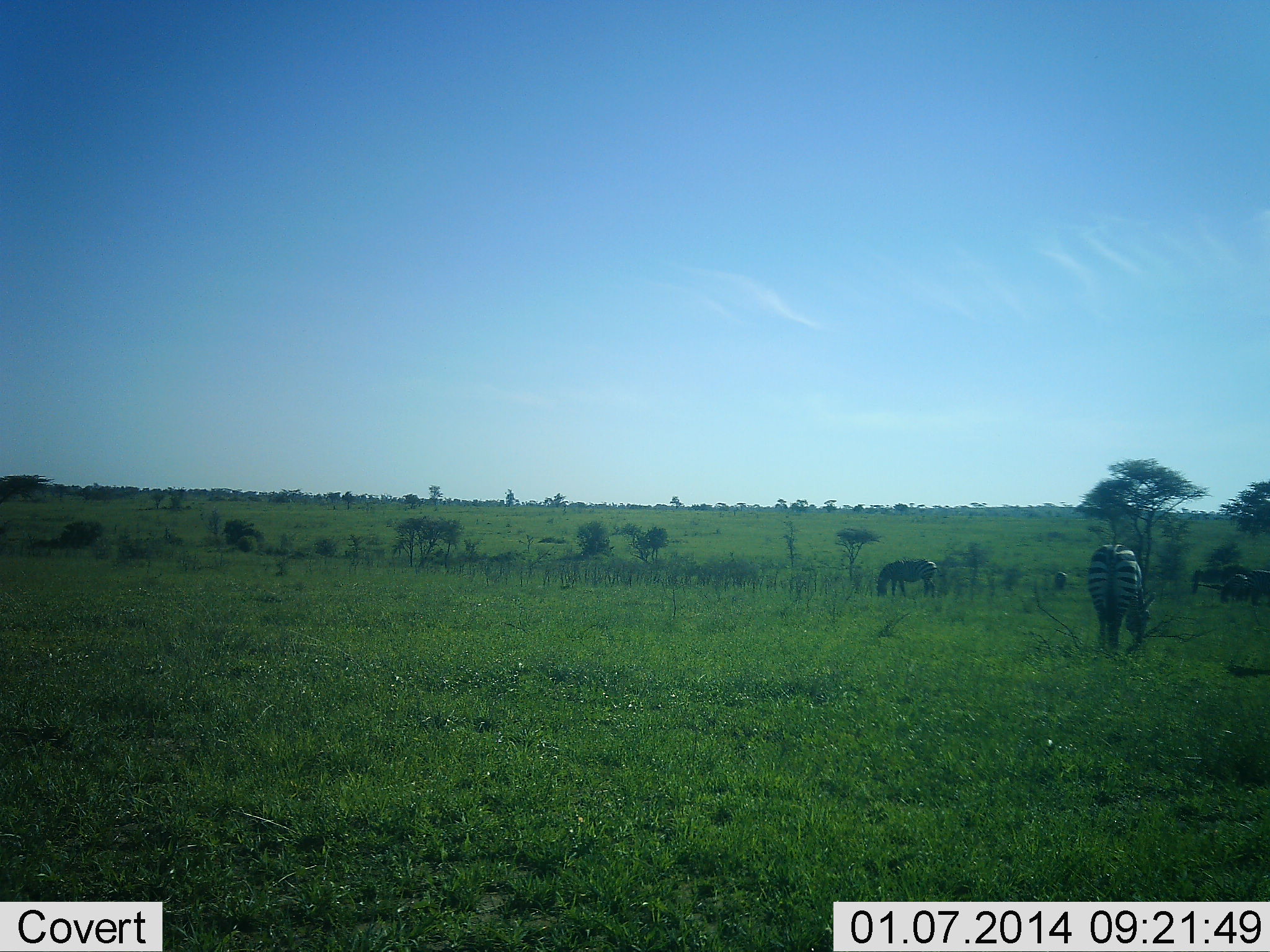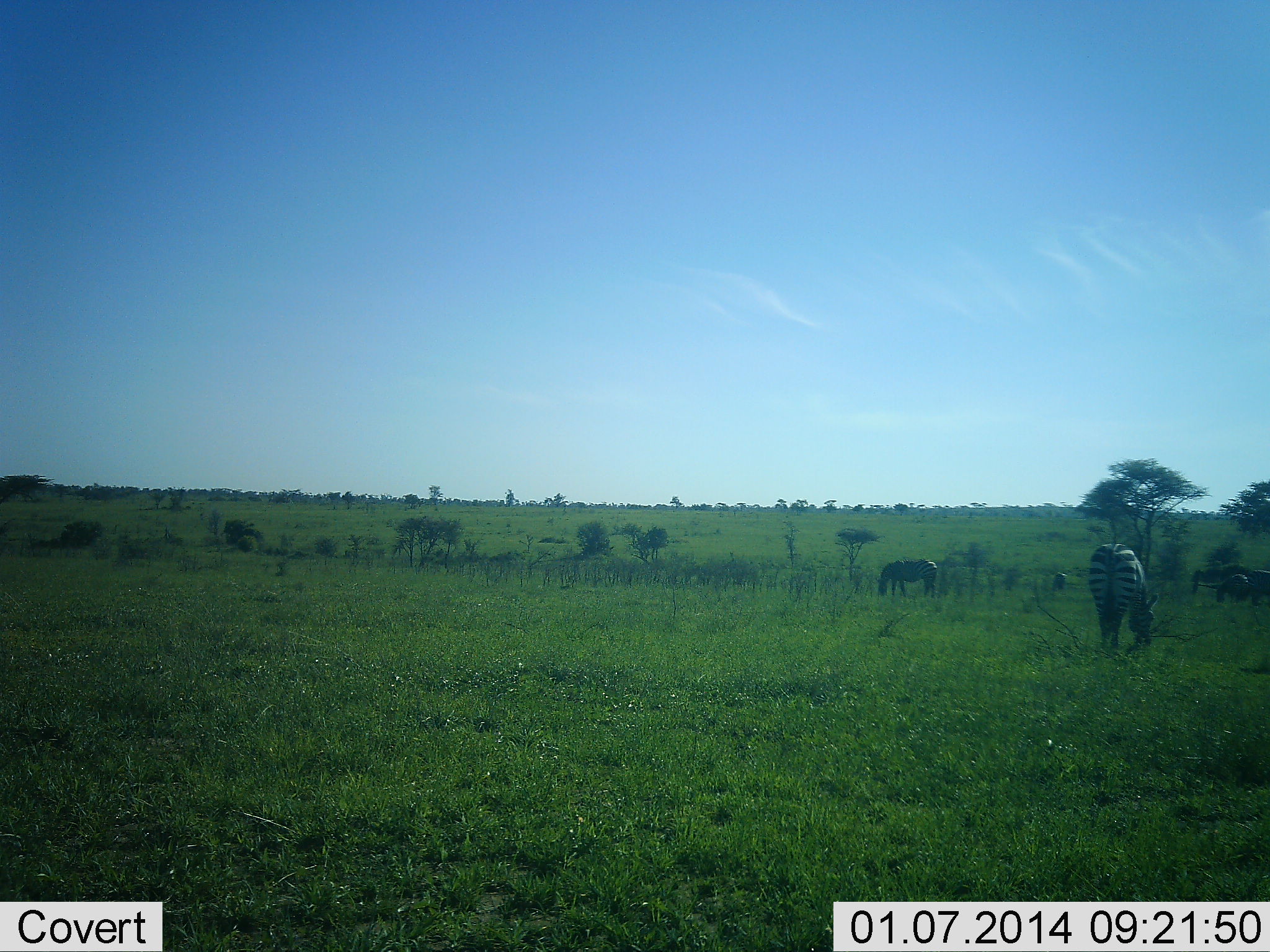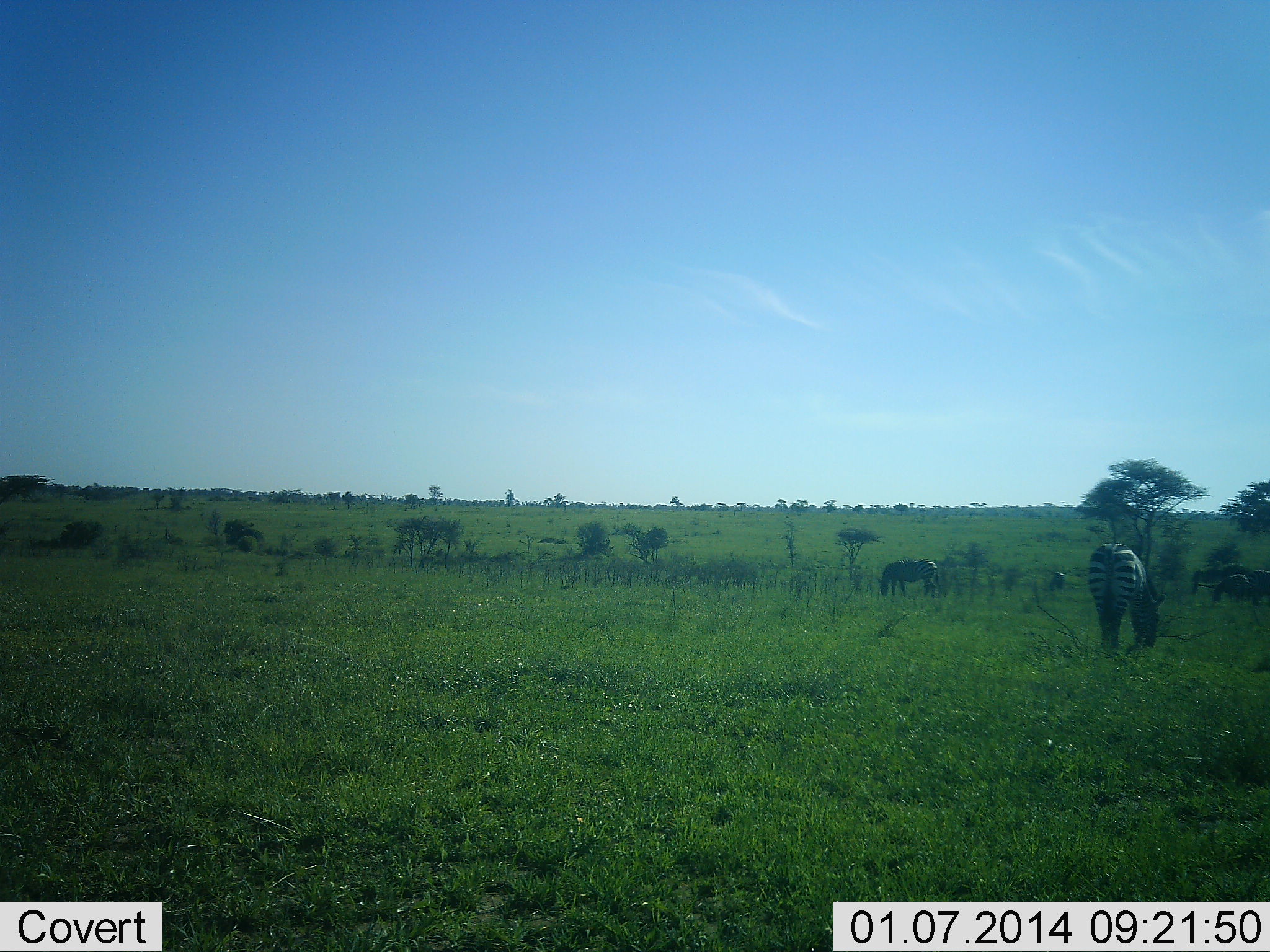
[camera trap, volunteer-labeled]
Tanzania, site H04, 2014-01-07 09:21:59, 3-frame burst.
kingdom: Animalia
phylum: Chordata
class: Mammalia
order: Perissodactyla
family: Equidae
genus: Equus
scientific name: Equus quagga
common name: plains zebra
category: zebra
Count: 4.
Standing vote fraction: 40%.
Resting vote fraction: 0%.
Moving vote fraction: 0%.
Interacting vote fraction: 0%.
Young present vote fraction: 0%.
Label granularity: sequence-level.